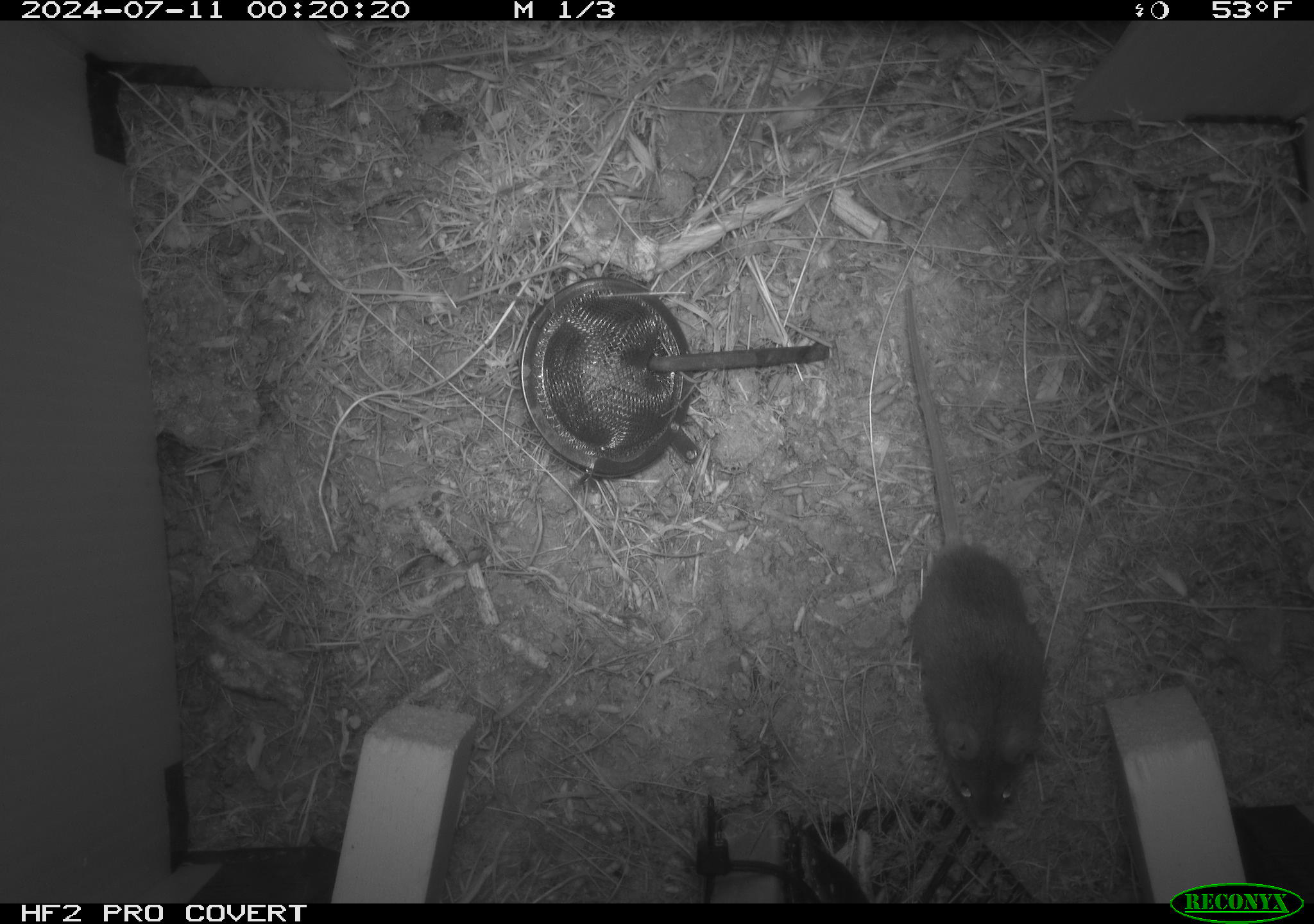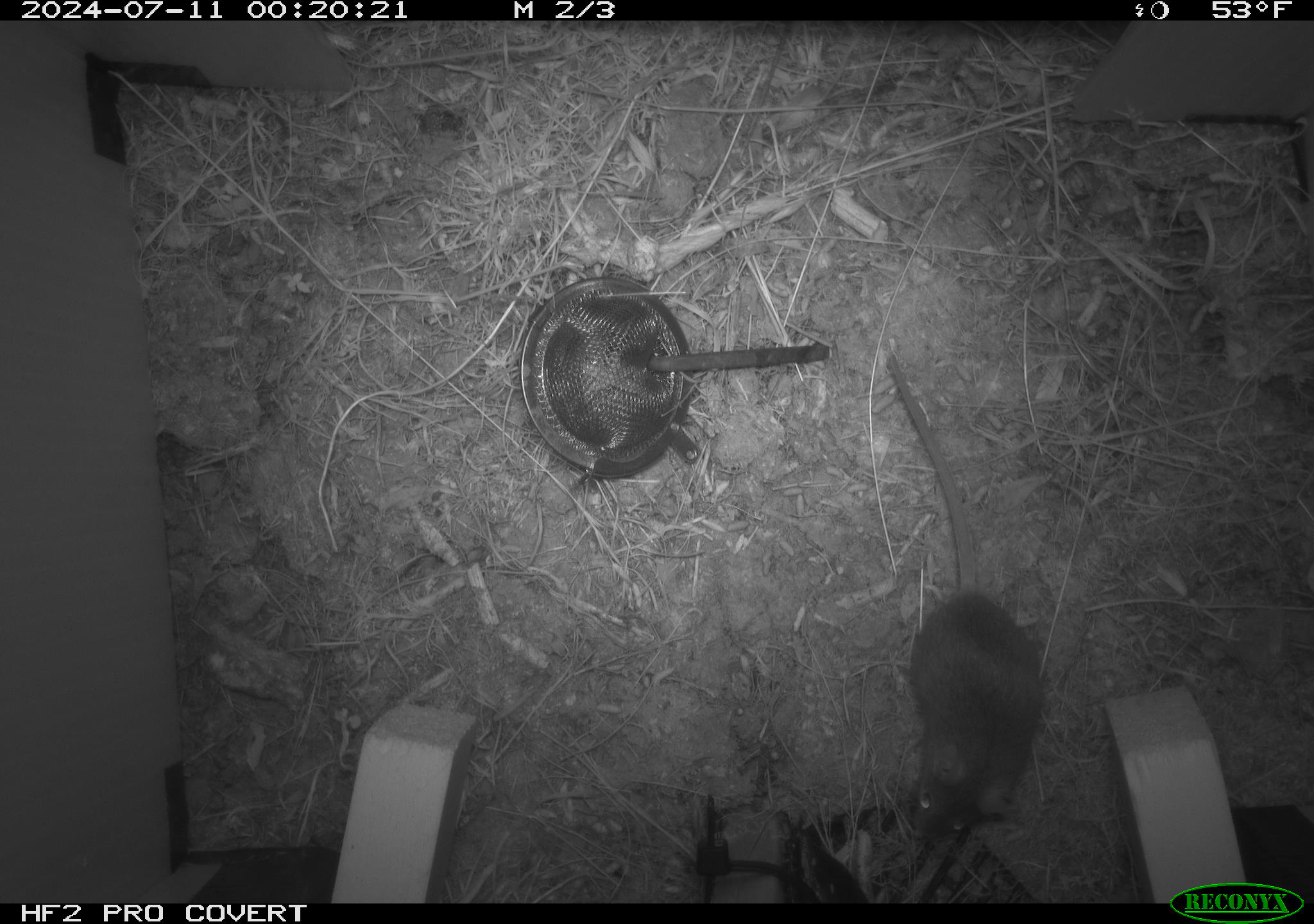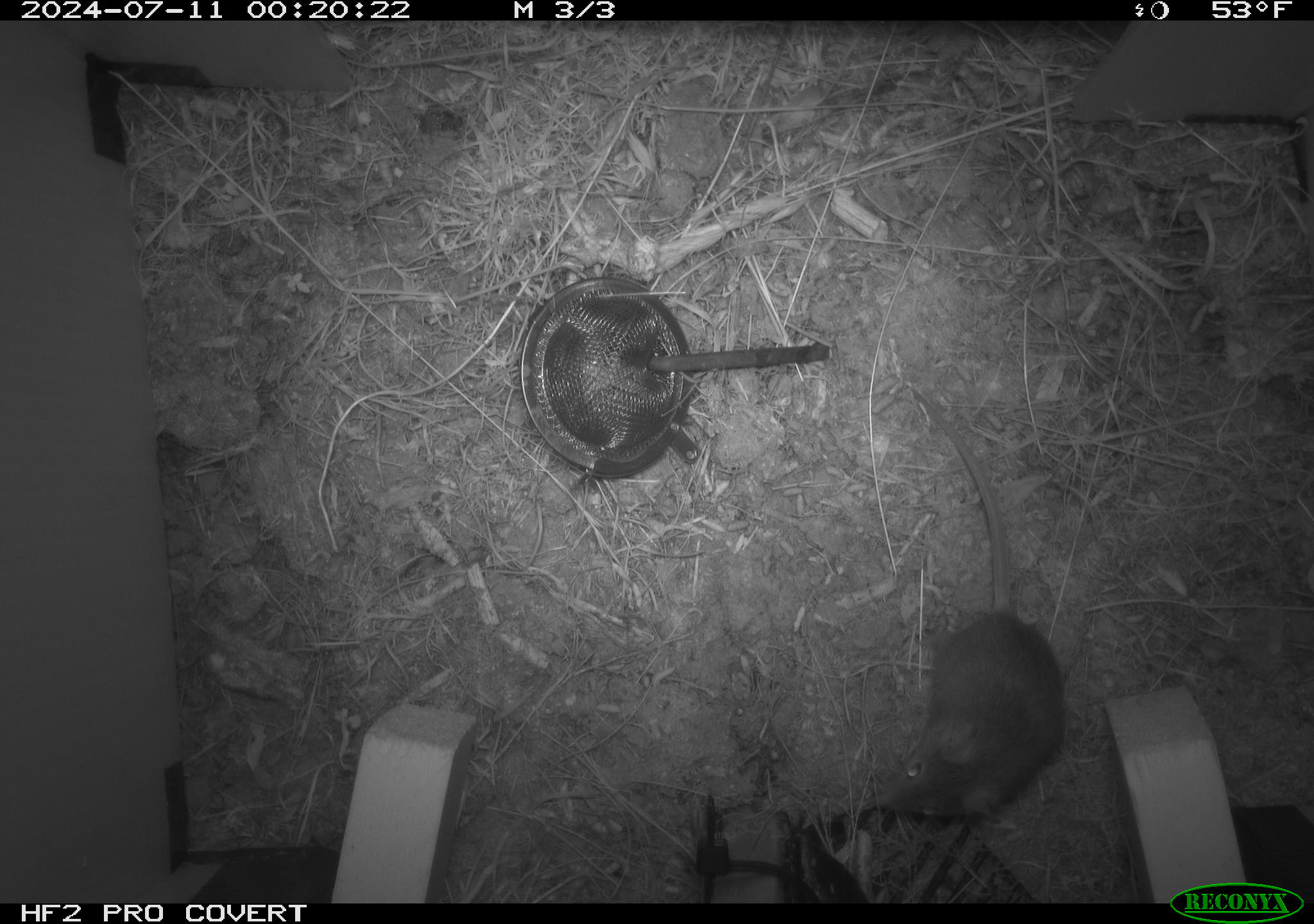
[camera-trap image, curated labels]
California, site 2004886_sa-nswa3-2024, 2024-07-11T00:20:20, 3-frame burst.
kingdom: Animalia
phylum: Chordata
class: Mammalia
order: Rodentia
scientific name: Rodentia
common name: rodent